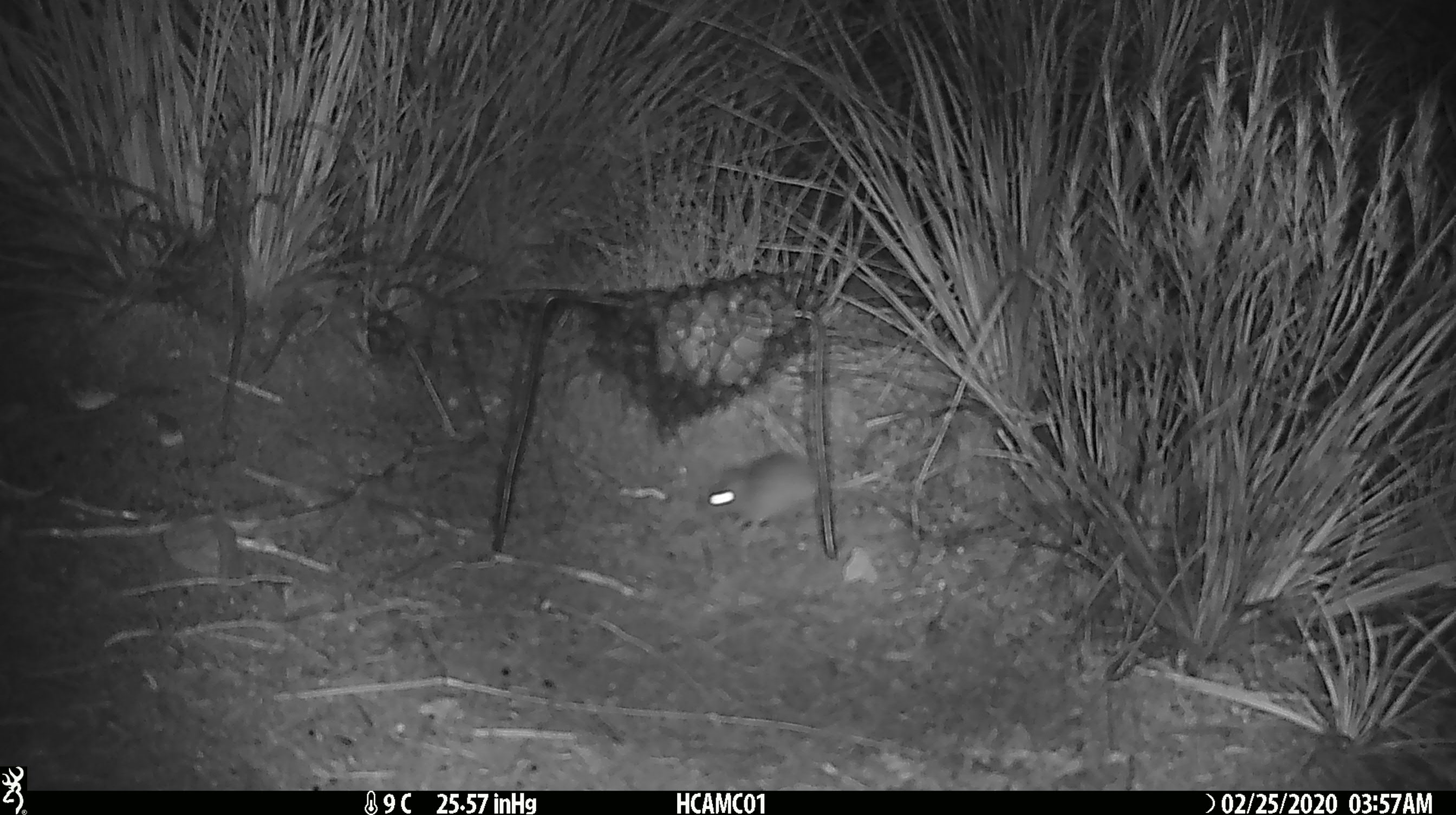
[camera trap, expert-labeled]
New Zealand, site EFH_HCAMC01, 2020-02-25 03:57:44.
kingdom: Animalia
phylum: Chordata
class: Mammalia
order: Rodentia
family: Muridae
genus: Mus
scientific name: Mus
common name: mouse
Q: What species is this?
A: Mouse (Mus).